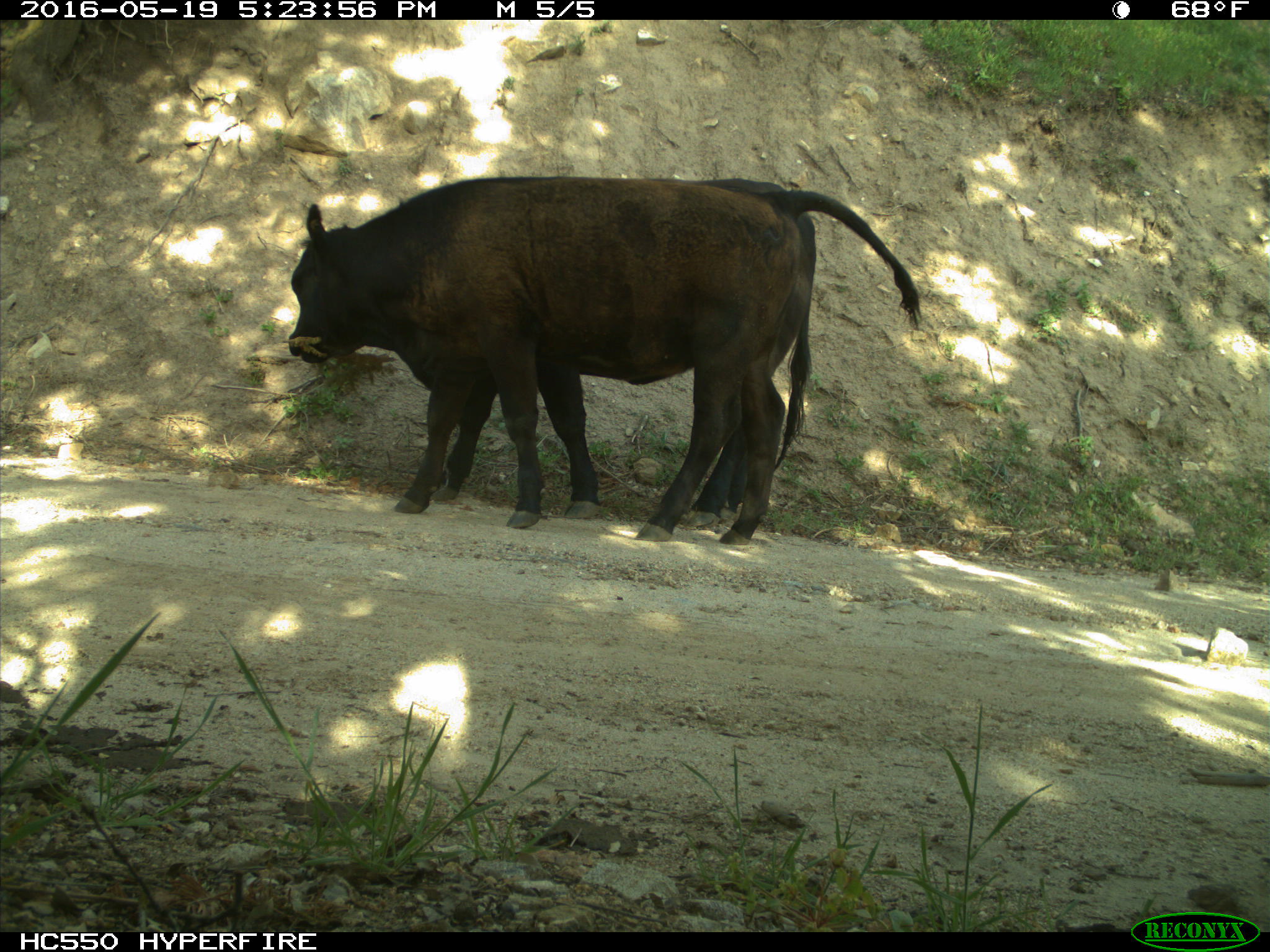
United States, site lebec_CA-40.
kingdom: Animalia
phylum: Chordata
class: Mammalia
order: Artiodactyla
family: Bovidae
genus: Bos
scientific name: Bos taurus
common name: domestic cow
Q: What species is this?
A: Bos taurus (domestic cow).